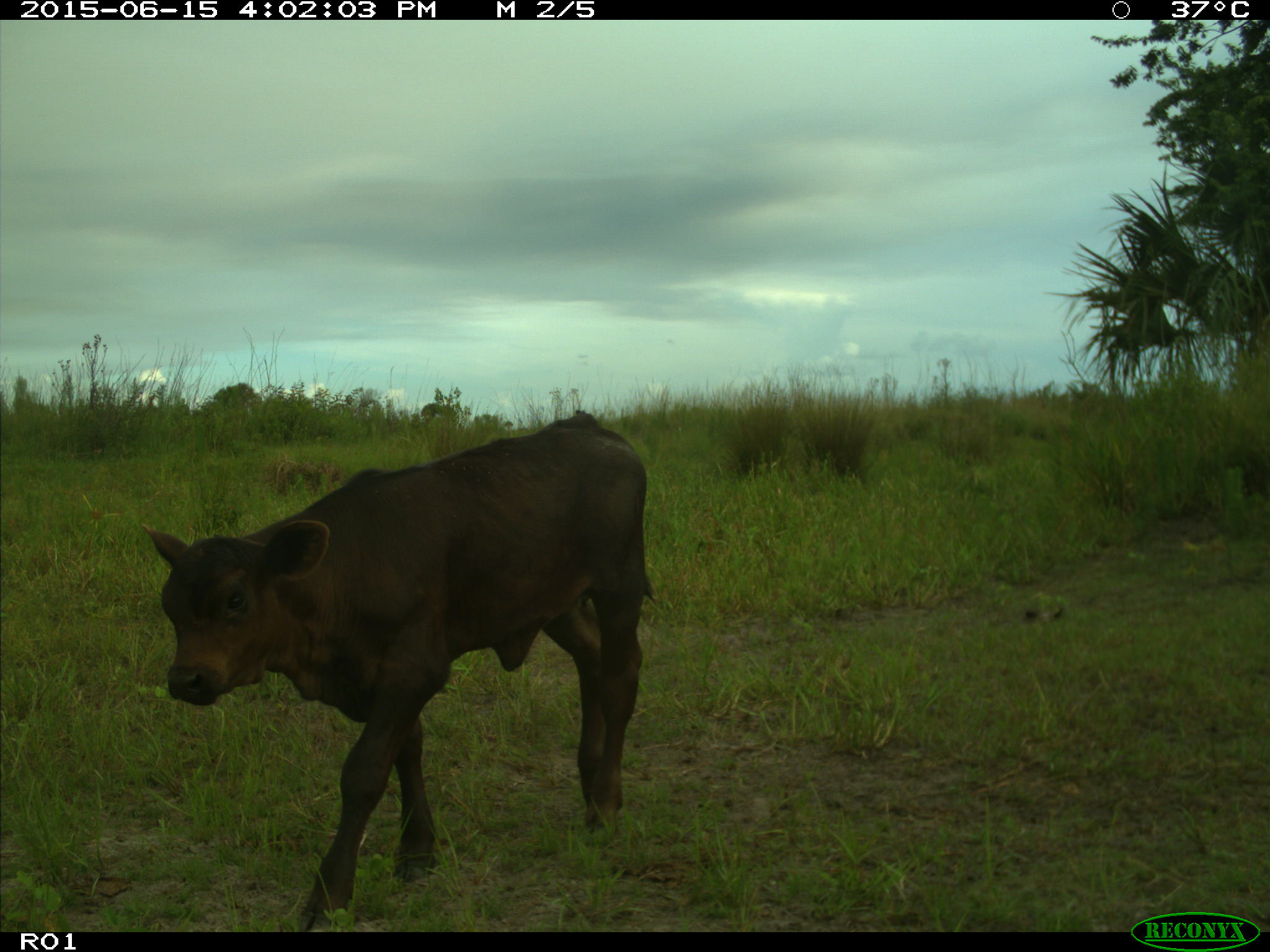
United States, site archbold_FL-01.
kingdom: Animalia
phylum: Chordata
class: Mammalia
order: Artiodactyla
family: Bovidae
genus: Bos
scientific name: Bos taurus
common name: domestic cow